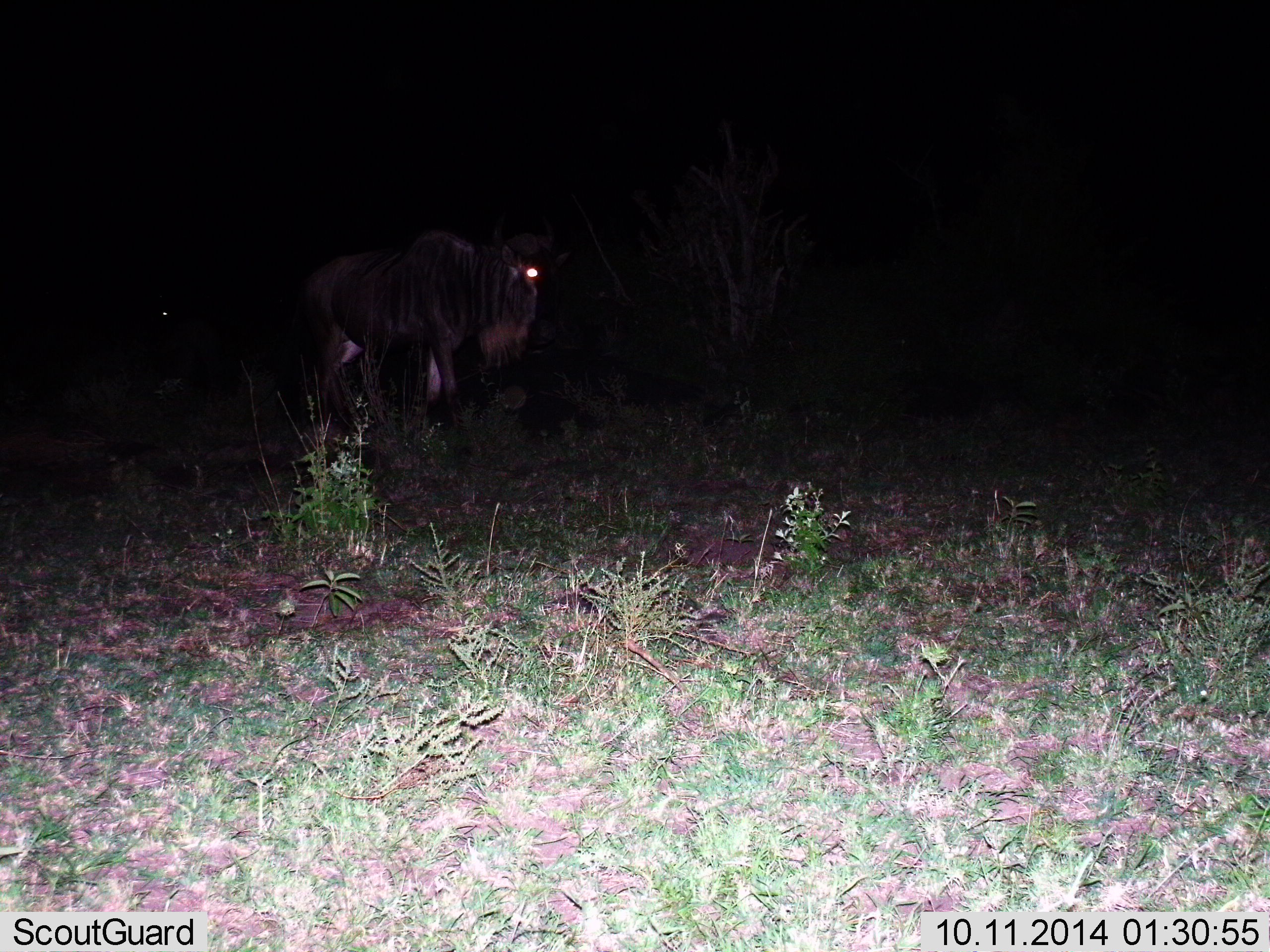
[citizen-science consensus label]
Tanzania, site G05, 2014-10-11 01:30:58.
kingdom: Animalia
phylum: Chordata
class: Mammalia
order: Artiodactyla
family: Bovidae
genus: Connochaetes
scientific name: Connochaetes taurinus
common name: blue wildebeest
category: wildebeest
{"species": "wildebeest (blue wildebeest) (Connochaetes taurinus)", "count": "1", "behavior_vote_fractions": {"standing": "70%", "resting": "0%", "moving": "30%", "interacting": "0%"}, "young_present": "0%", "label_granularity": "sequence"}